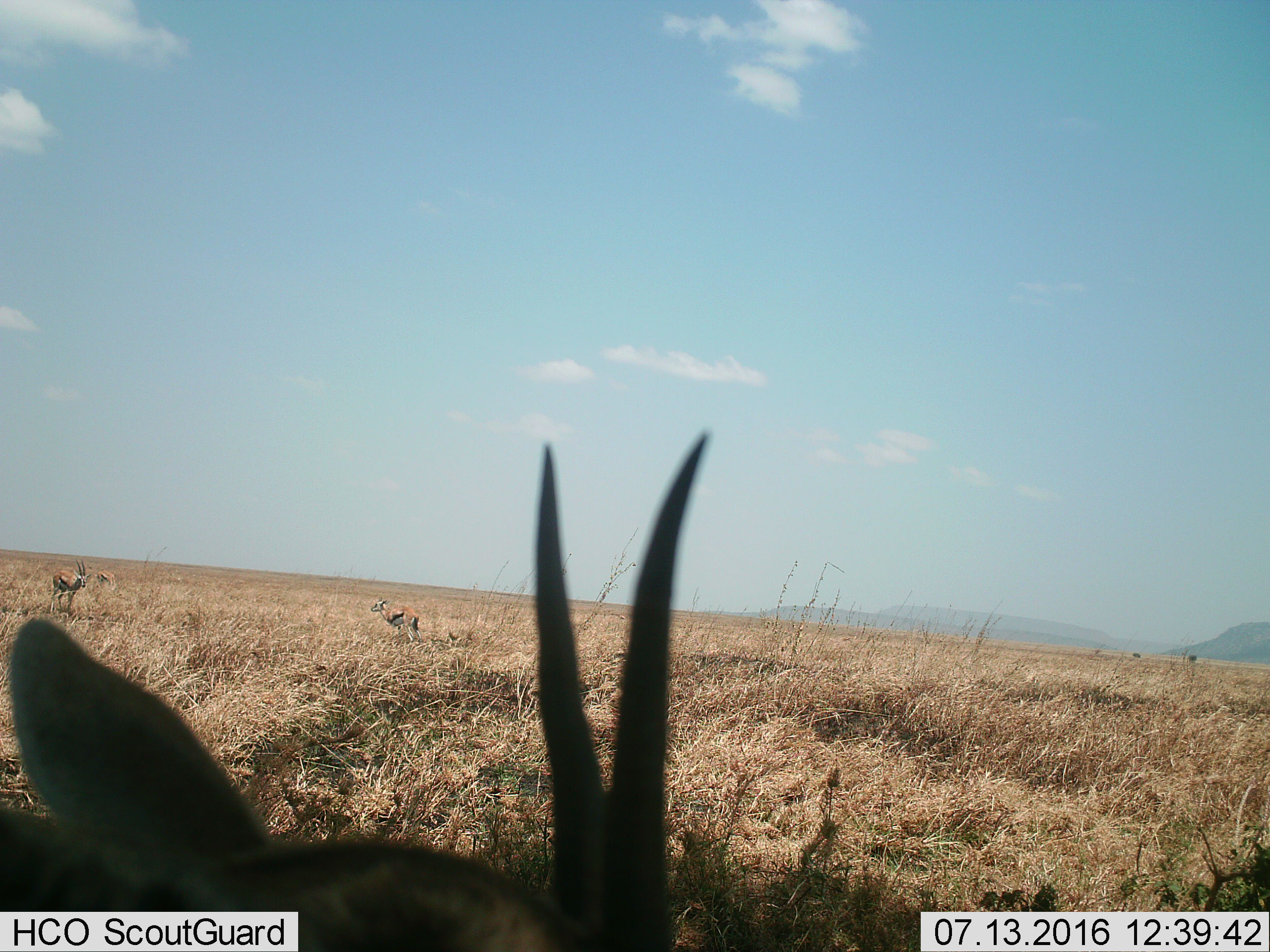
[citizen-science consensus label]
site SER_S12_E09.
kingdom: Animalia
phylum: Chordata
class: Mammalia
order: Artiodactyla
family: Bovidae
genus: Eudorcas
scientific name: Eudorcas thomsonii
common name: thomson's gazelle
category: gazellethomsons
Gazellethomsons (thomson's gazelle) (Eudorcas thomsonii), count 4. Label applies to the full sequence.